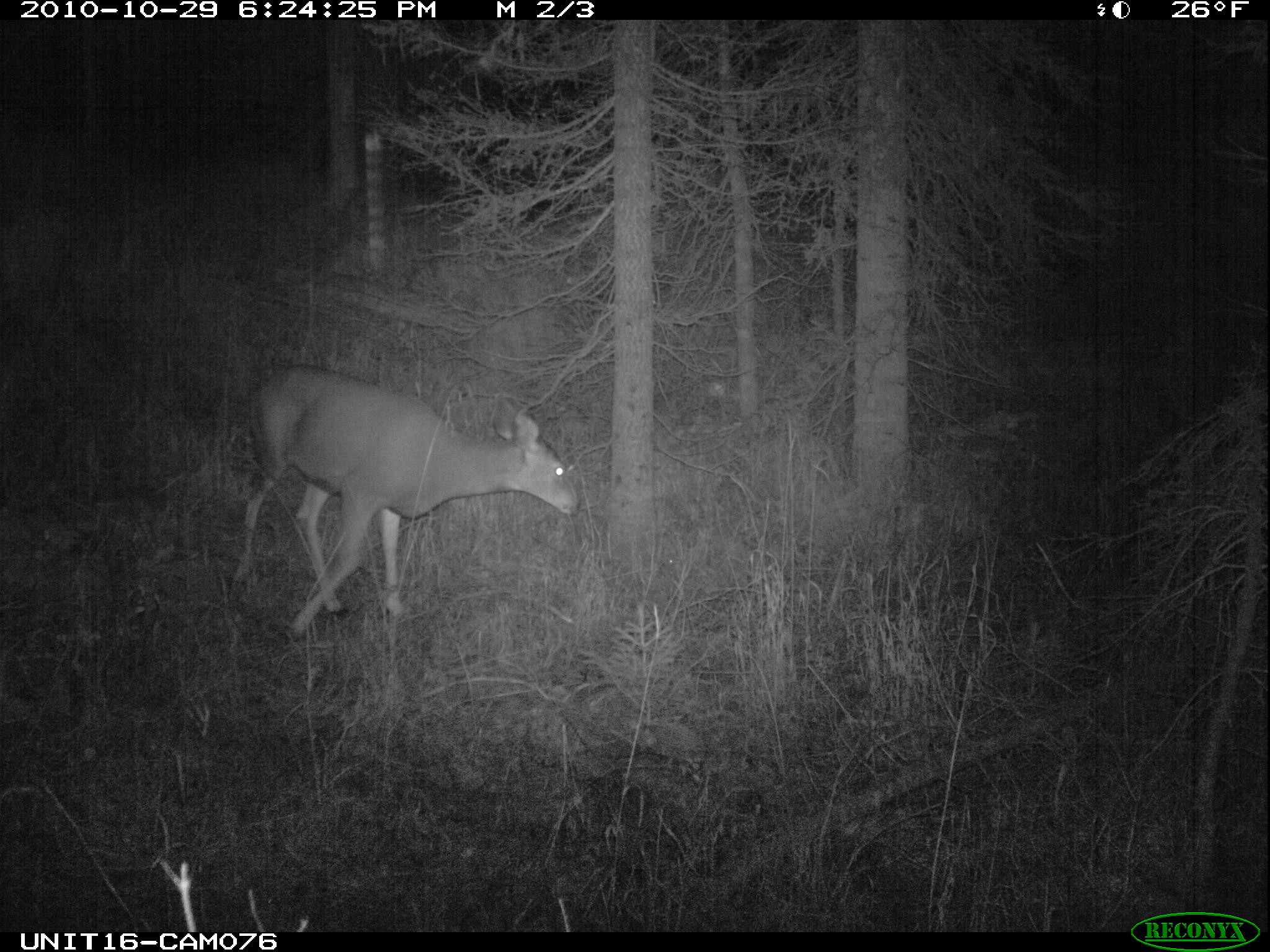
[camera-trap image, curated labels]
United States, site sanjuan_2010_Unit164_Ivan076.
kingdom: Animalia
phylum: Chordata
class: Mammalia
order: Artiodactyla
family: Cervidae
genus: Odocoileus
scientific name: Odocoileus hemionus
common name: mule deer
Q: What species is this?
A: Odocoileus hemionus (mule deer).